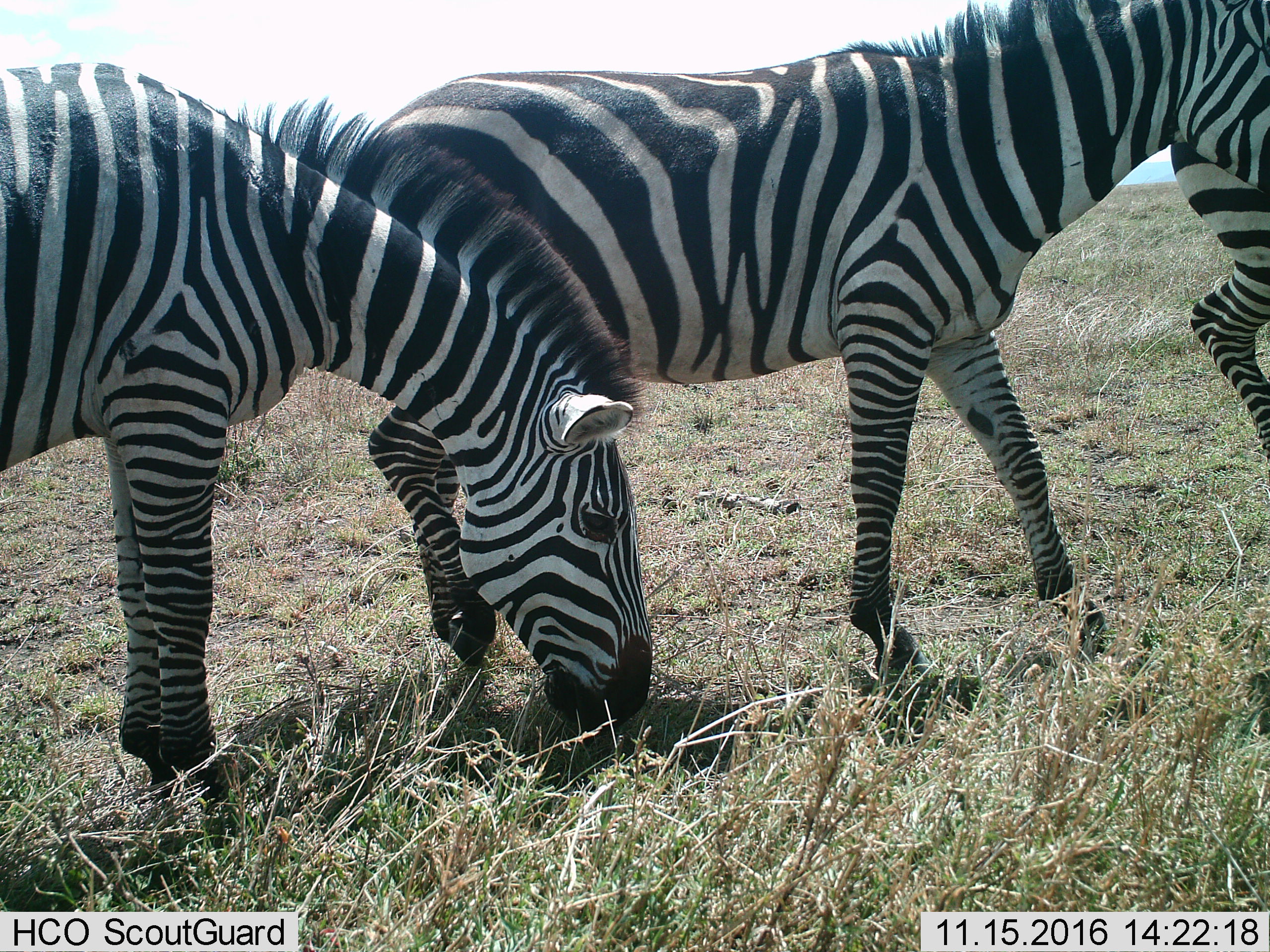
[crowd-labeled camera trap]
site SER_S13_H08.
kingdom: Animalia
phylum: Chordata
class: Mammalia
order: Perissodactyla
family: Equidae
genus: Equus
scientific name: Equus quagga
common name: plains zebra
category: zebraplains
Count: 3.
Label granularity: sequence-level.